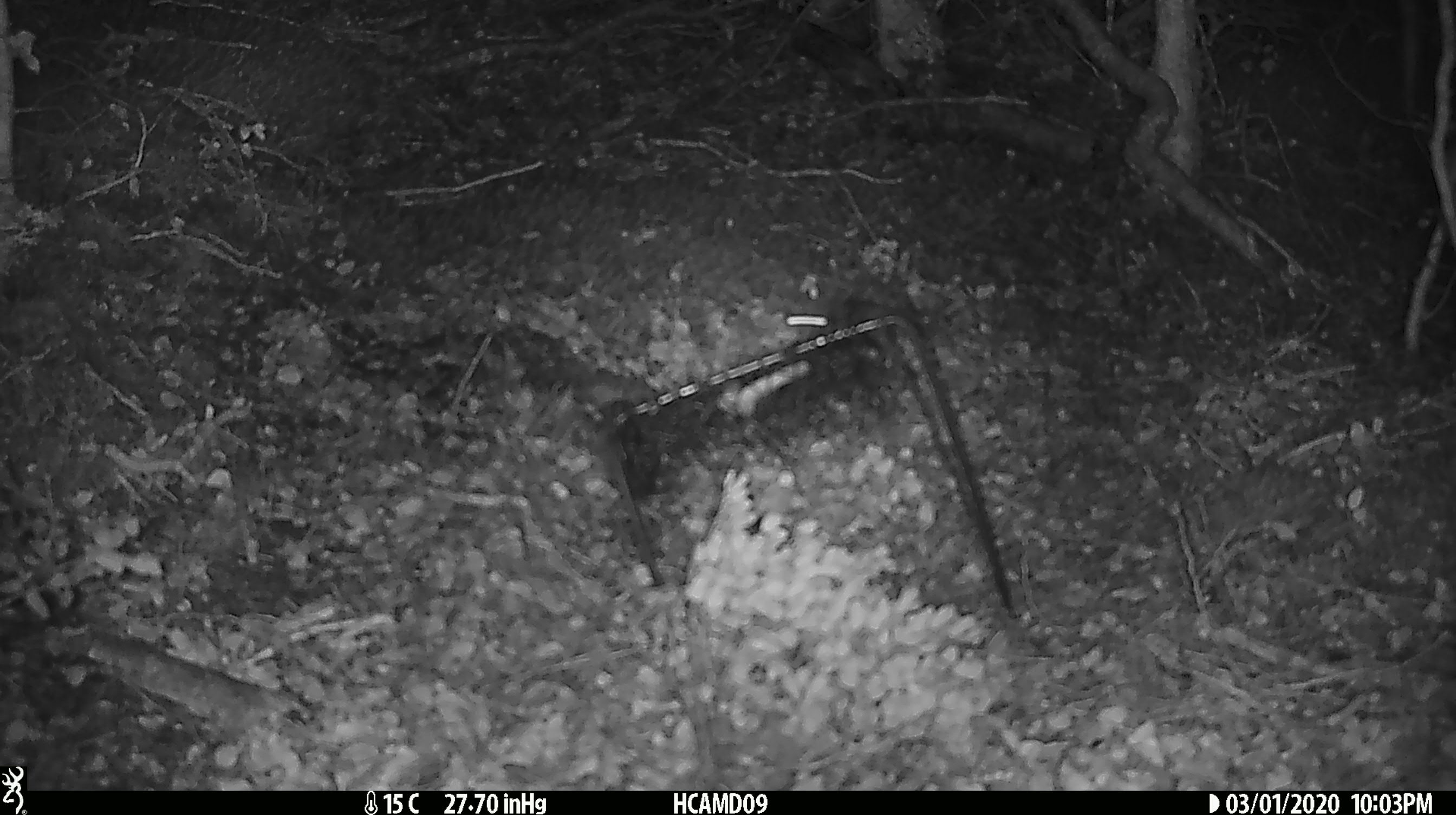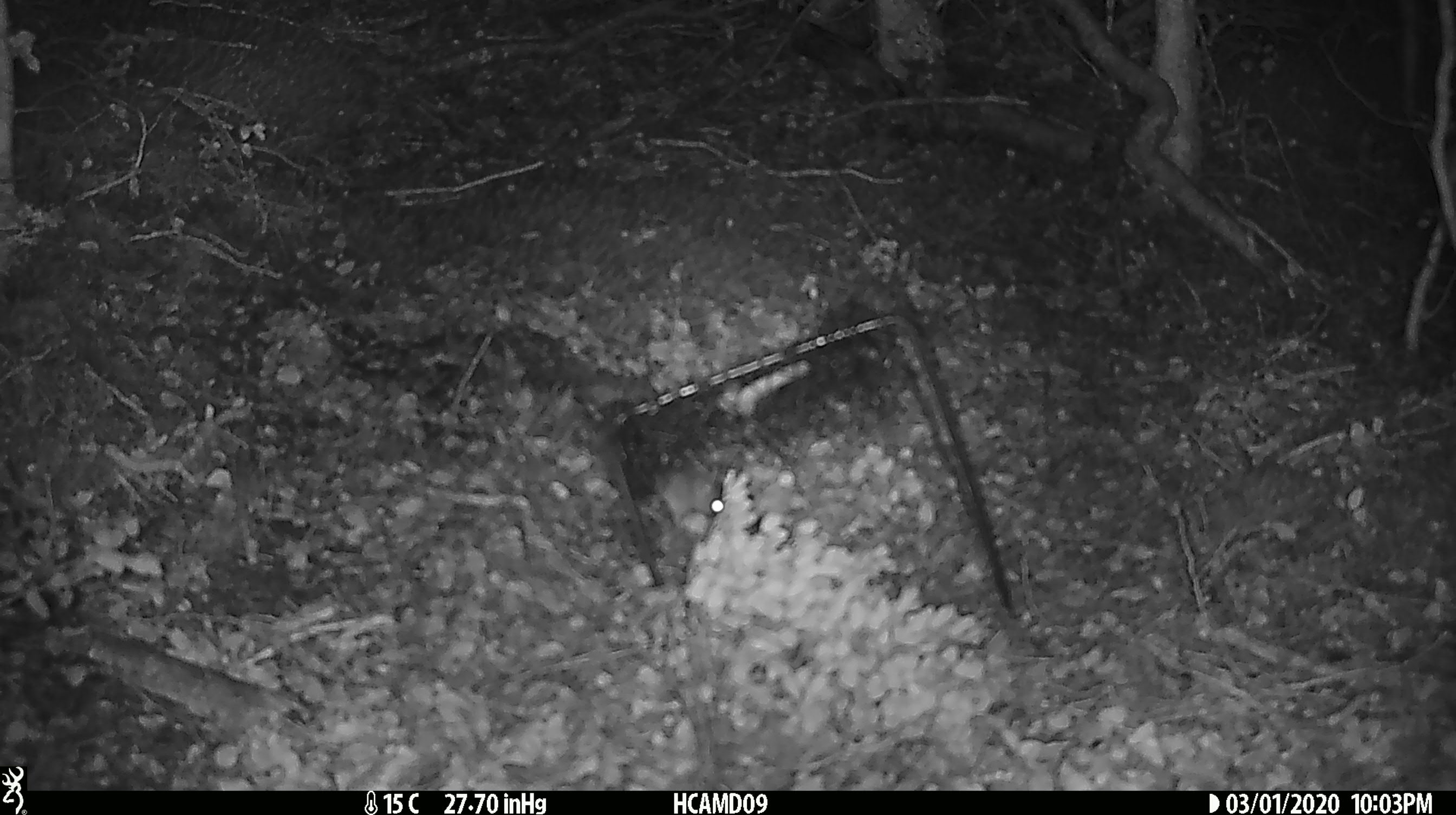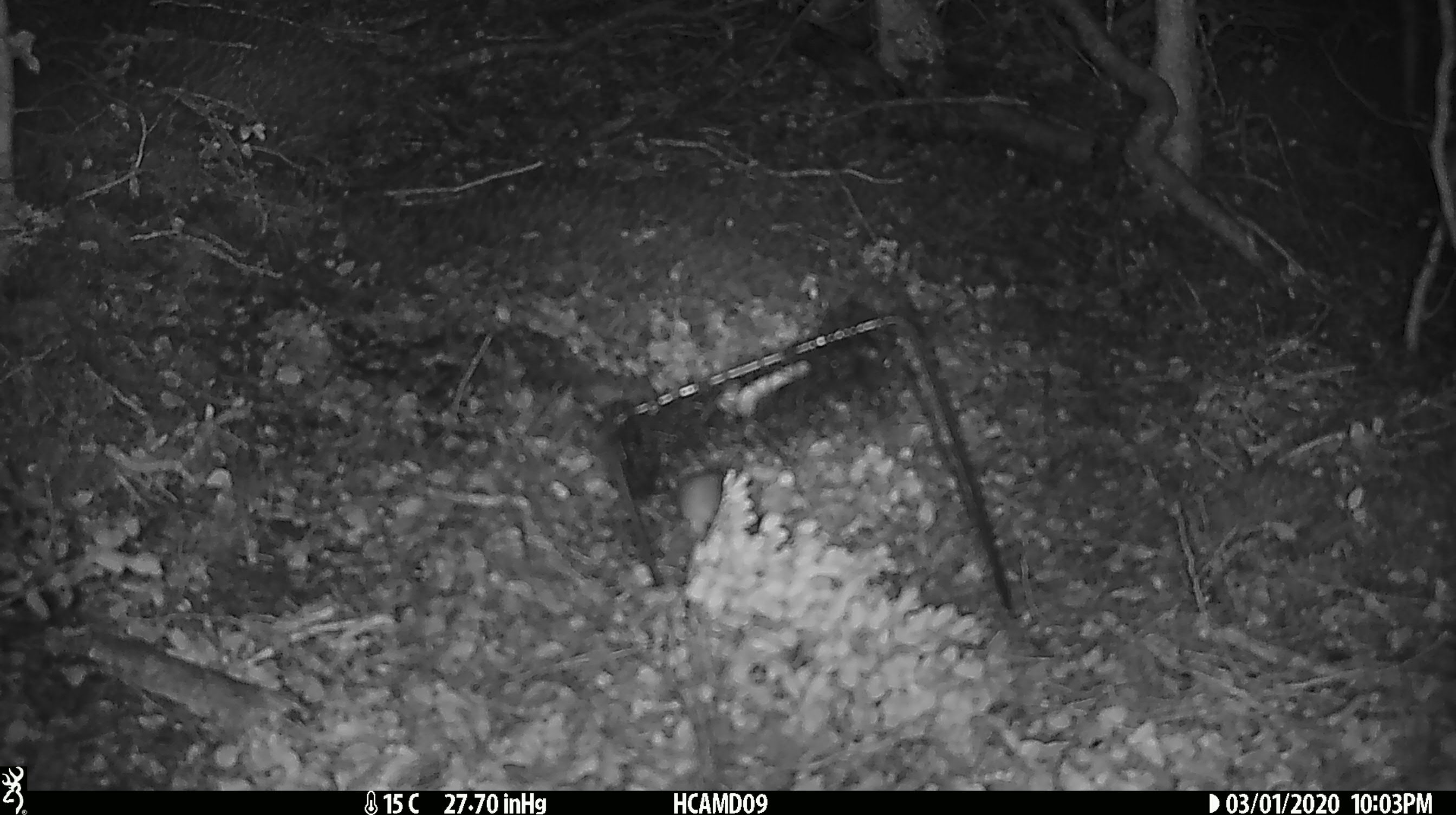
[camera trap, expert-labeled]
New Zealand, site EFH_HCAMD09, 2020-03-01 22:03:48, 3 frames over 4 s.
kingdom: Animalia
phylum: Chordata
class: Mammalia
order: Rodentia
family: Muridae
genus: Mus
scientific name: Mus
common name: mouse